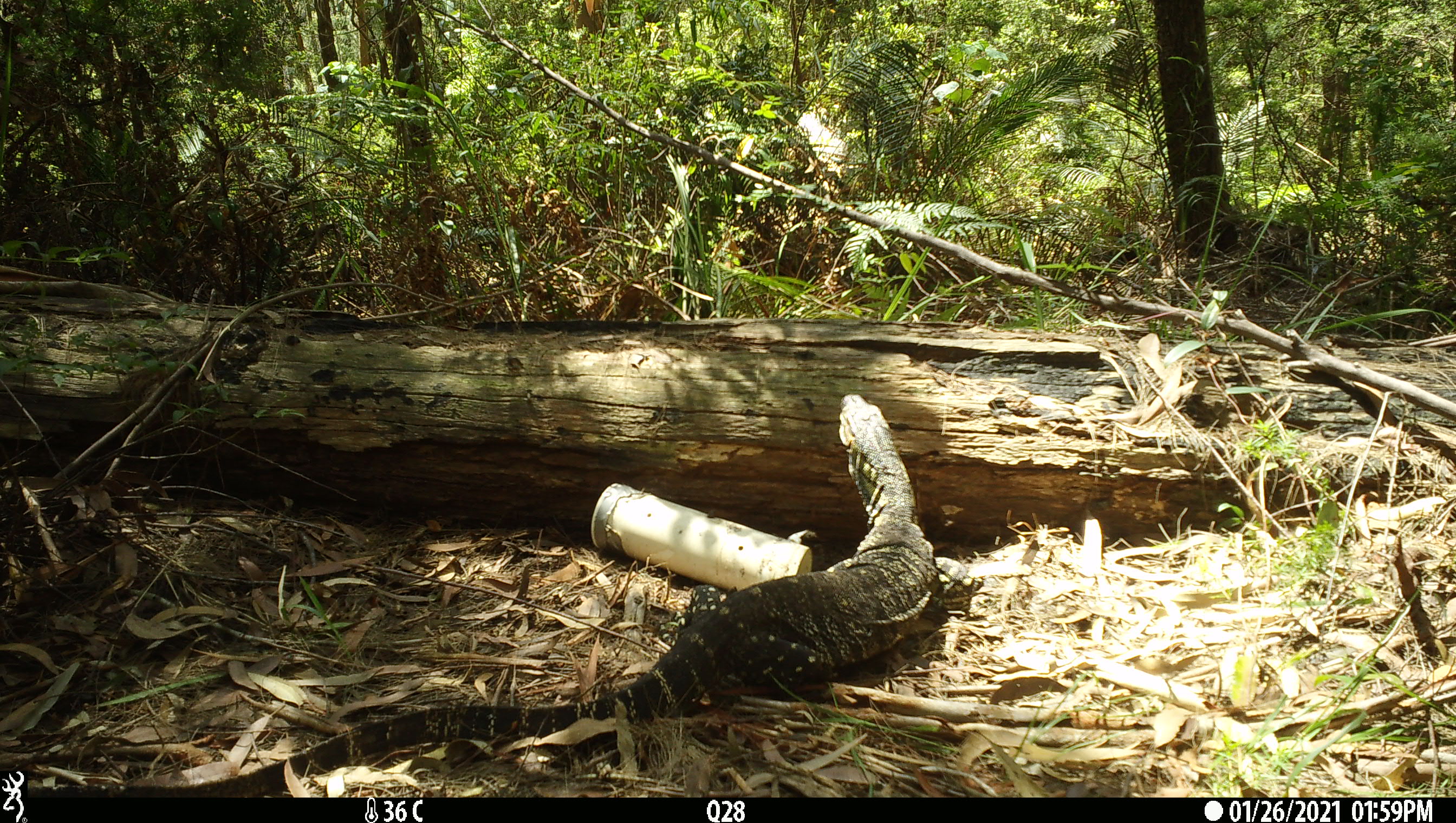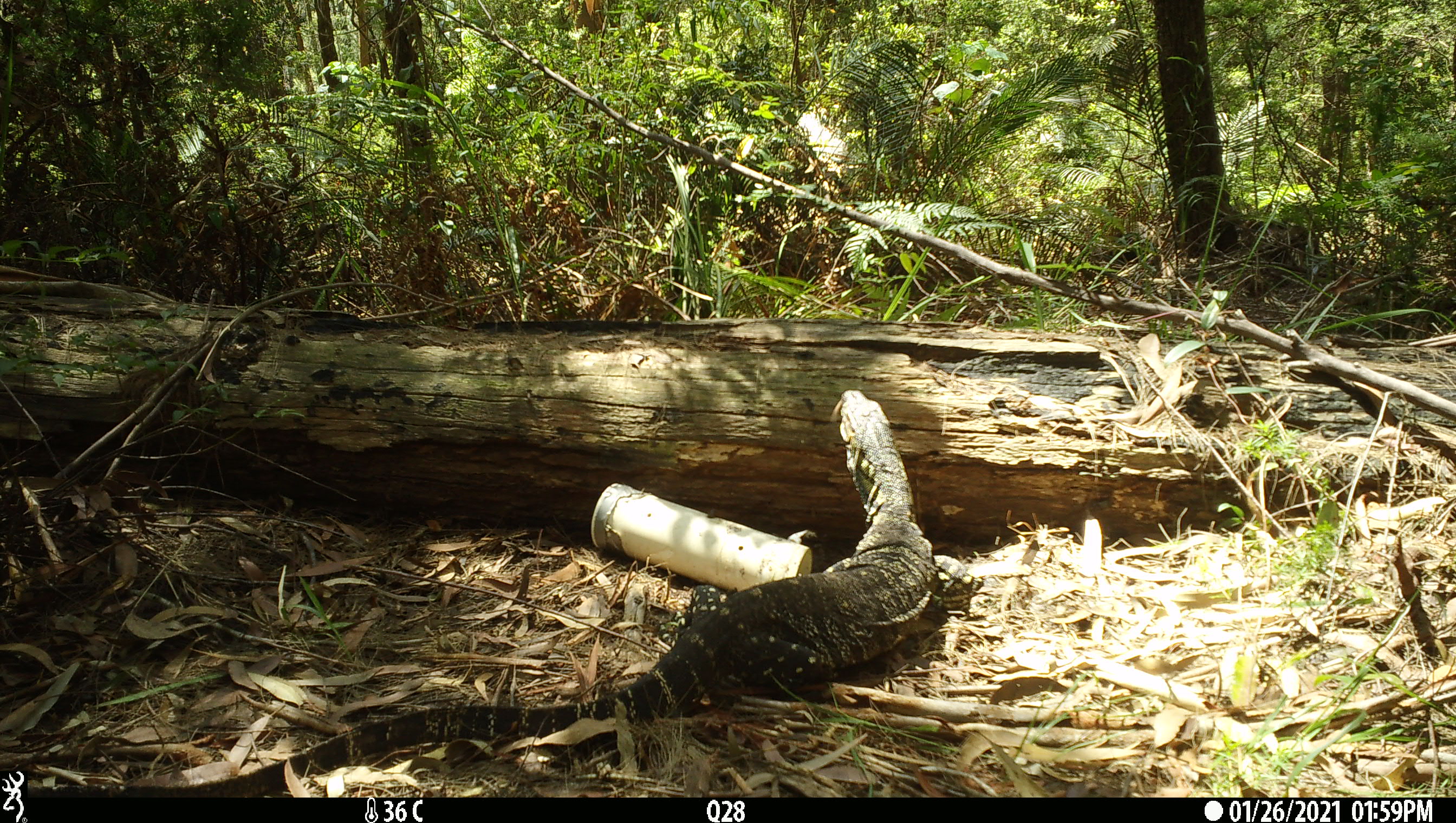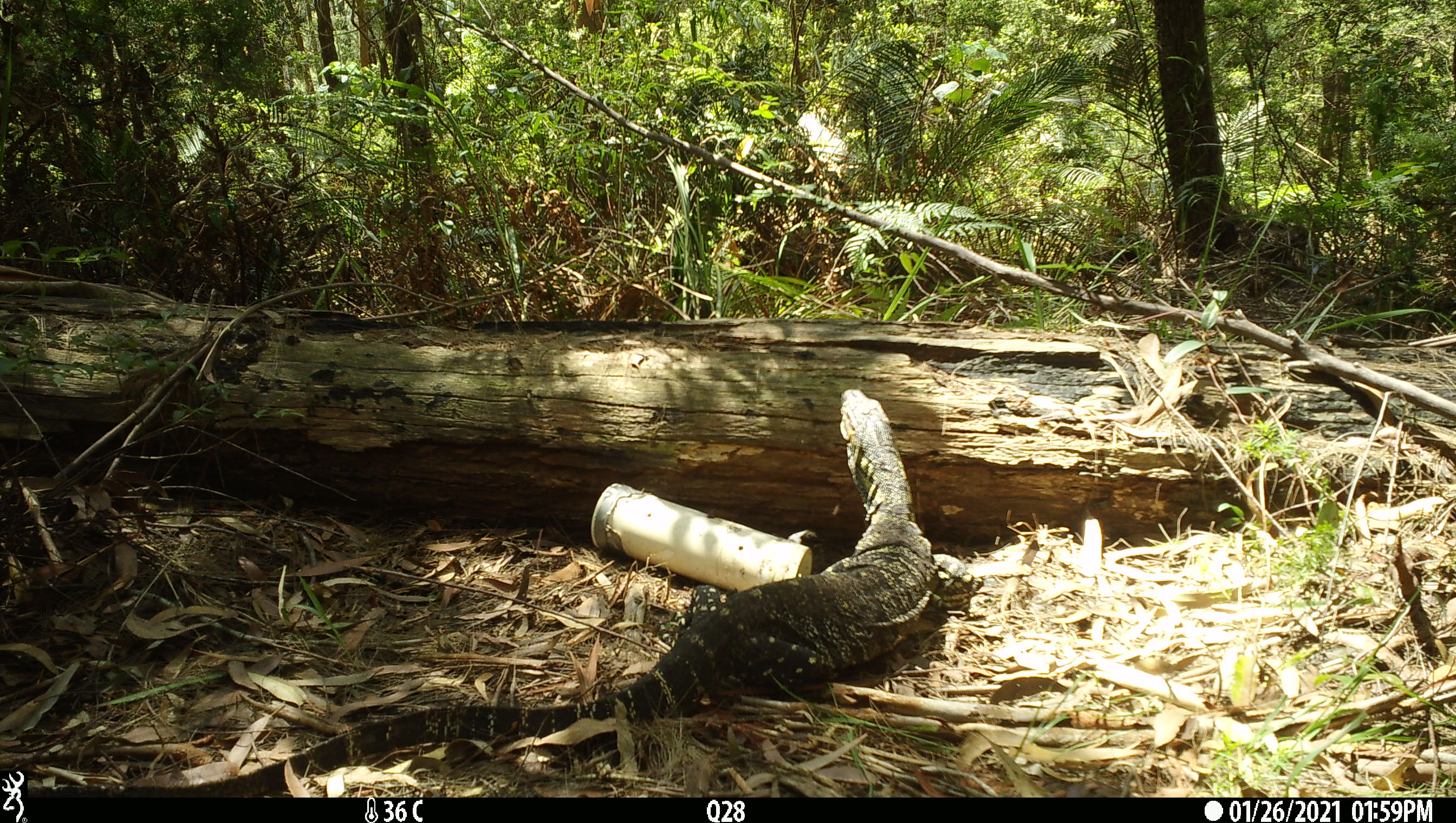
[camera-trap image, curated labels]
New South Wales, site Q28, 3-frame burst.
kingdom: Animalia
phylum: Chordata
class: Reptilia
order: Squamata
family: Varanidae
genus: Varanus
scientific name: Varanus varius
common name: lace monitor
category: goanna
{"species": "goanna (lace monitor) (Varanus varius)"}